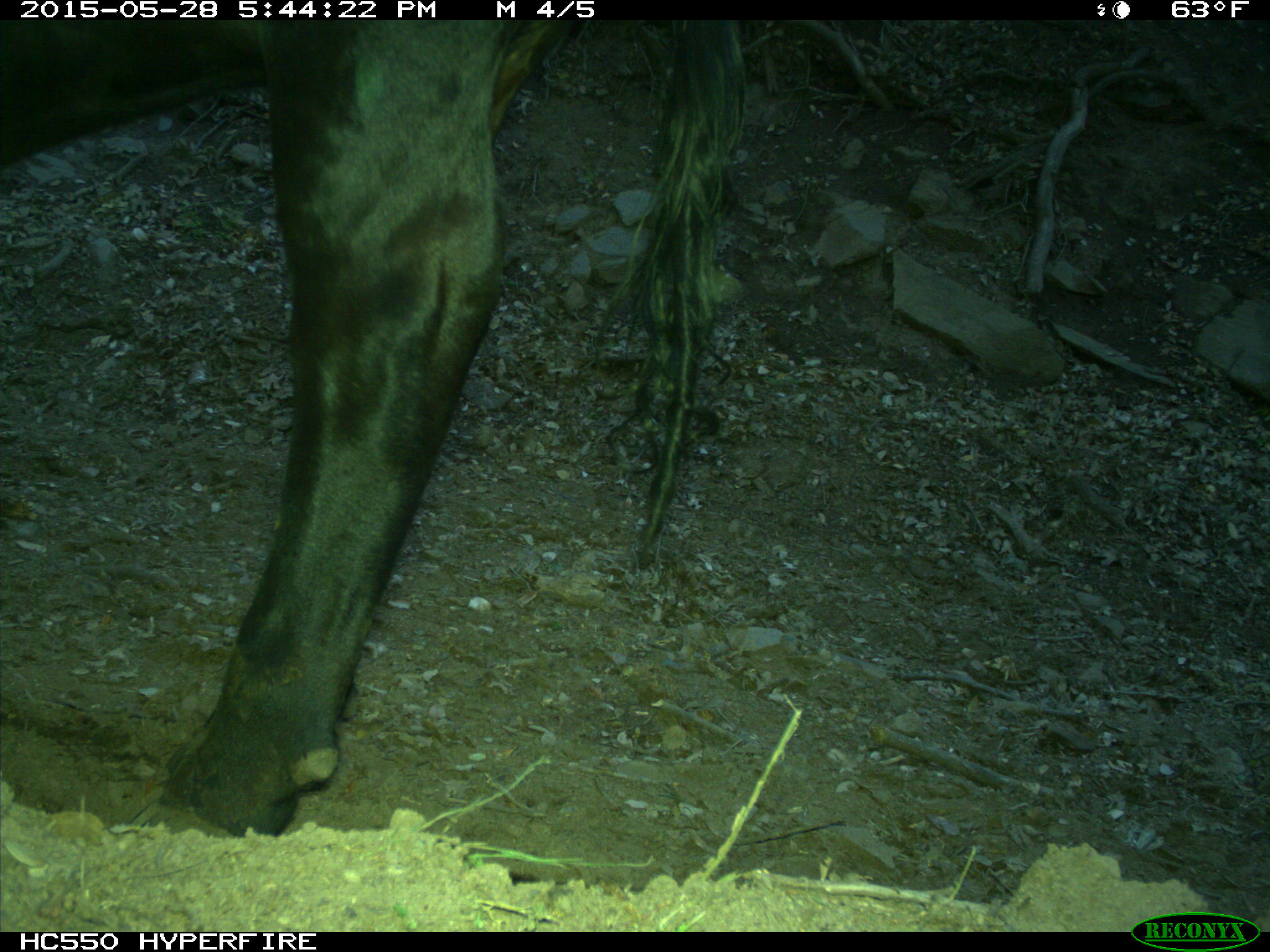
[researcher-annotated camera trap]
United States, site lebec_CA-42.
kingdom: Animalia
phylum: Chordata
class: Mammalia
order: Artiodactyla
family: Bovidae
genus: Bos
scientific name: Bos taurus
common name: domestic cow